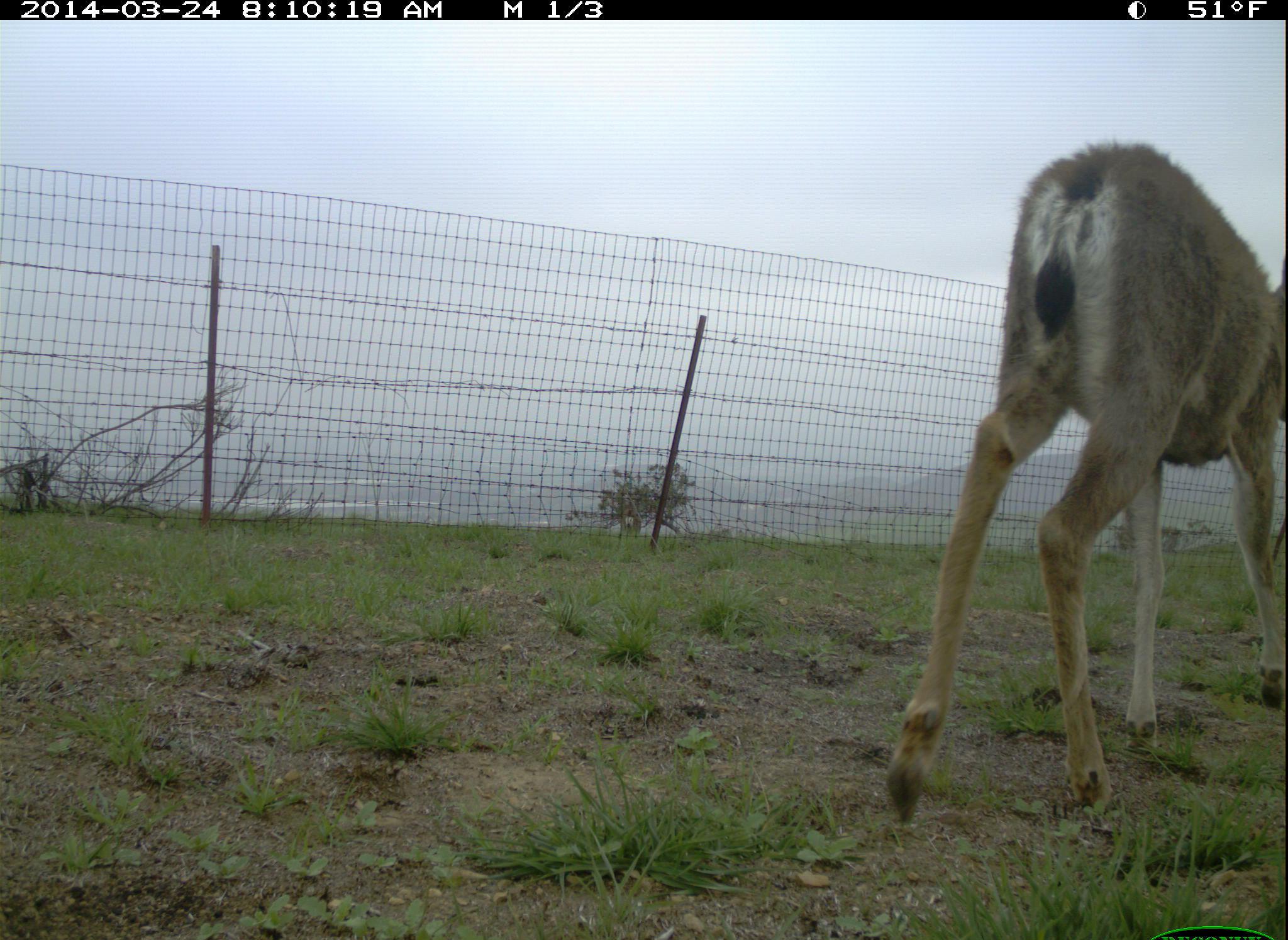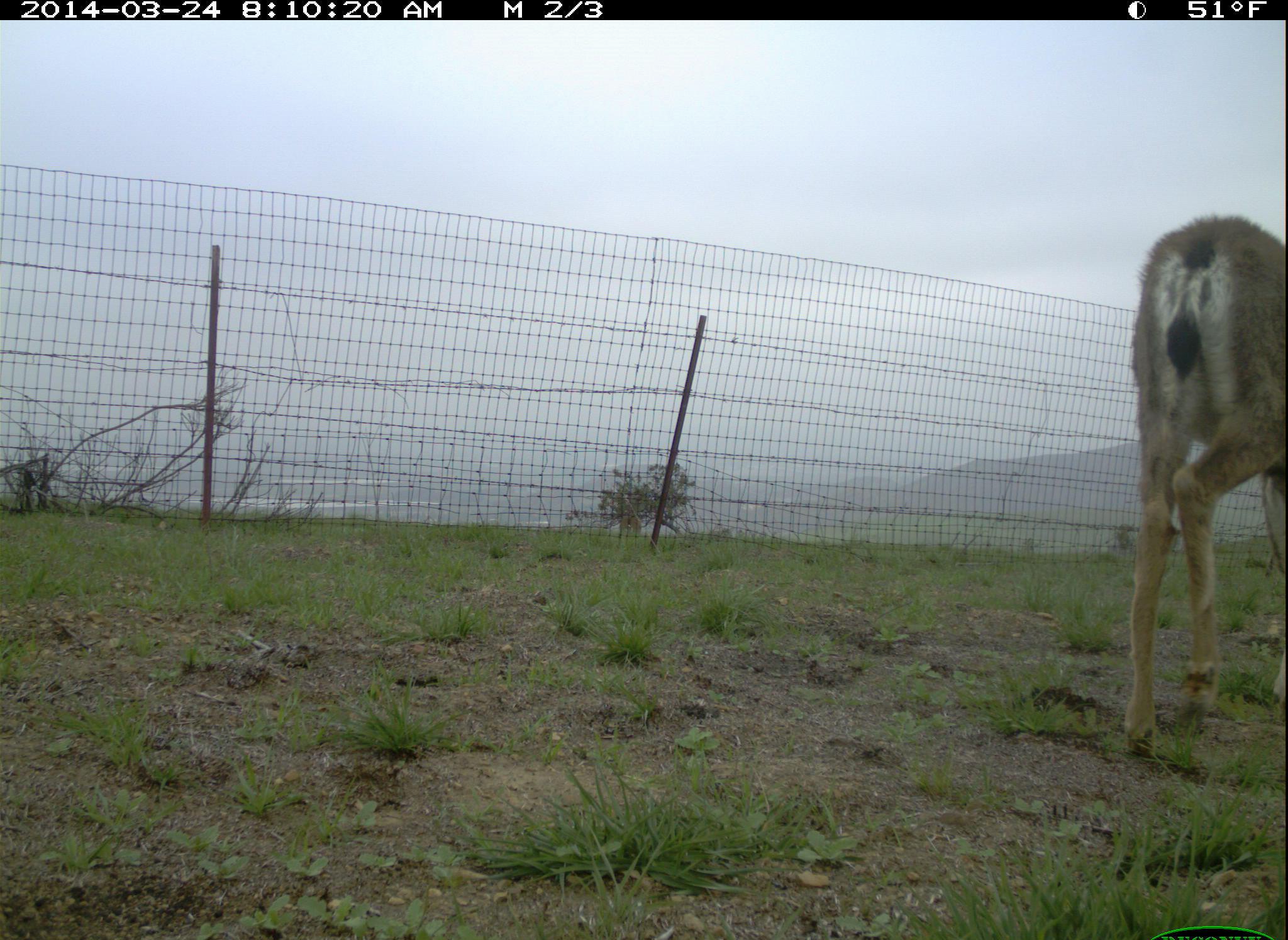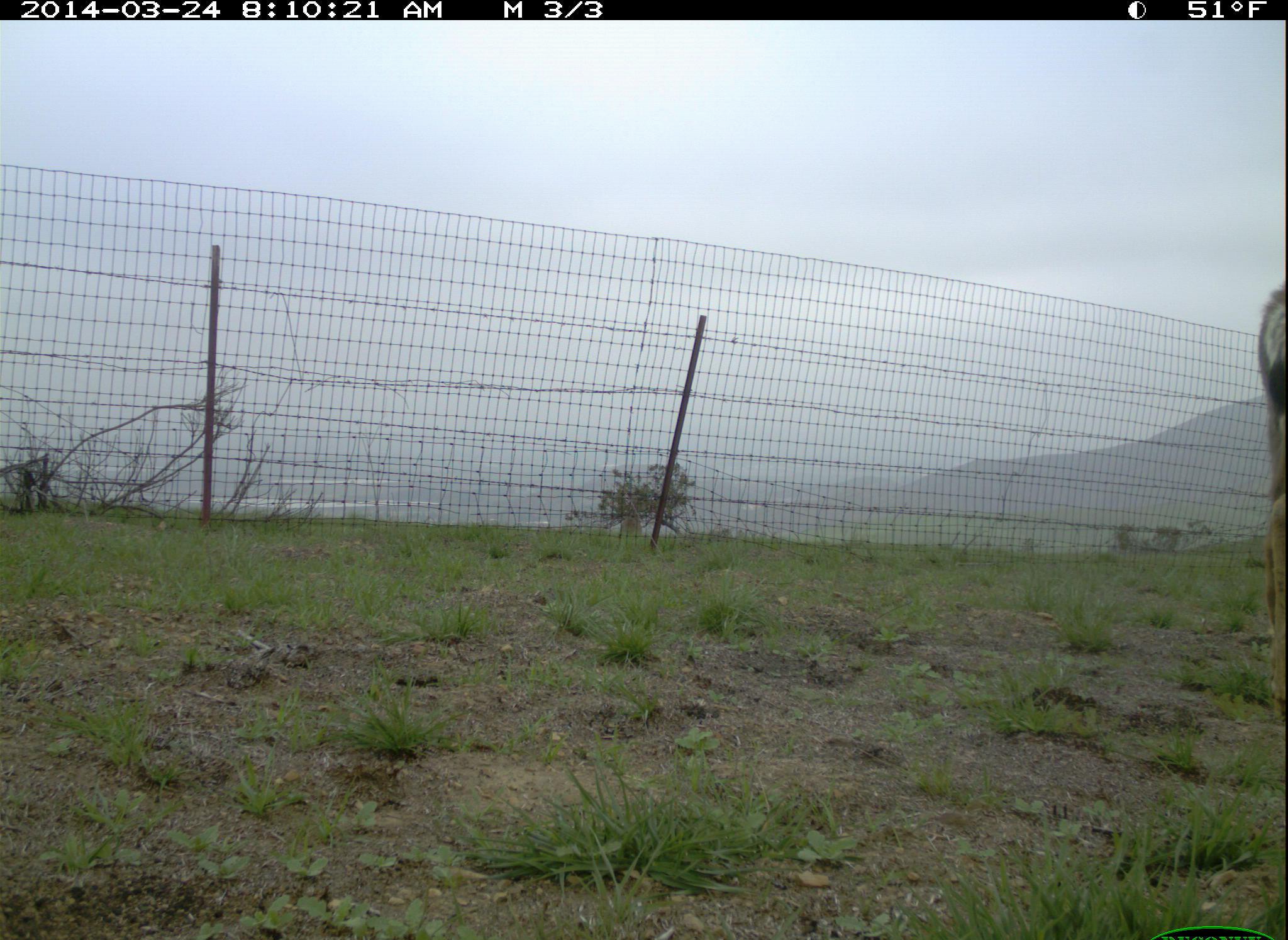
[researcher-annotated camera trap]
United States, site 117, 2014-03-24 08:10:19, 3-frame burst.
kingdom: Animalia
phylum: Chordata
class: Mammalia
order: Artiodactyla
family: Cervidae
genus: Odocoileus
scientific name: Odocoileus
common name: deer